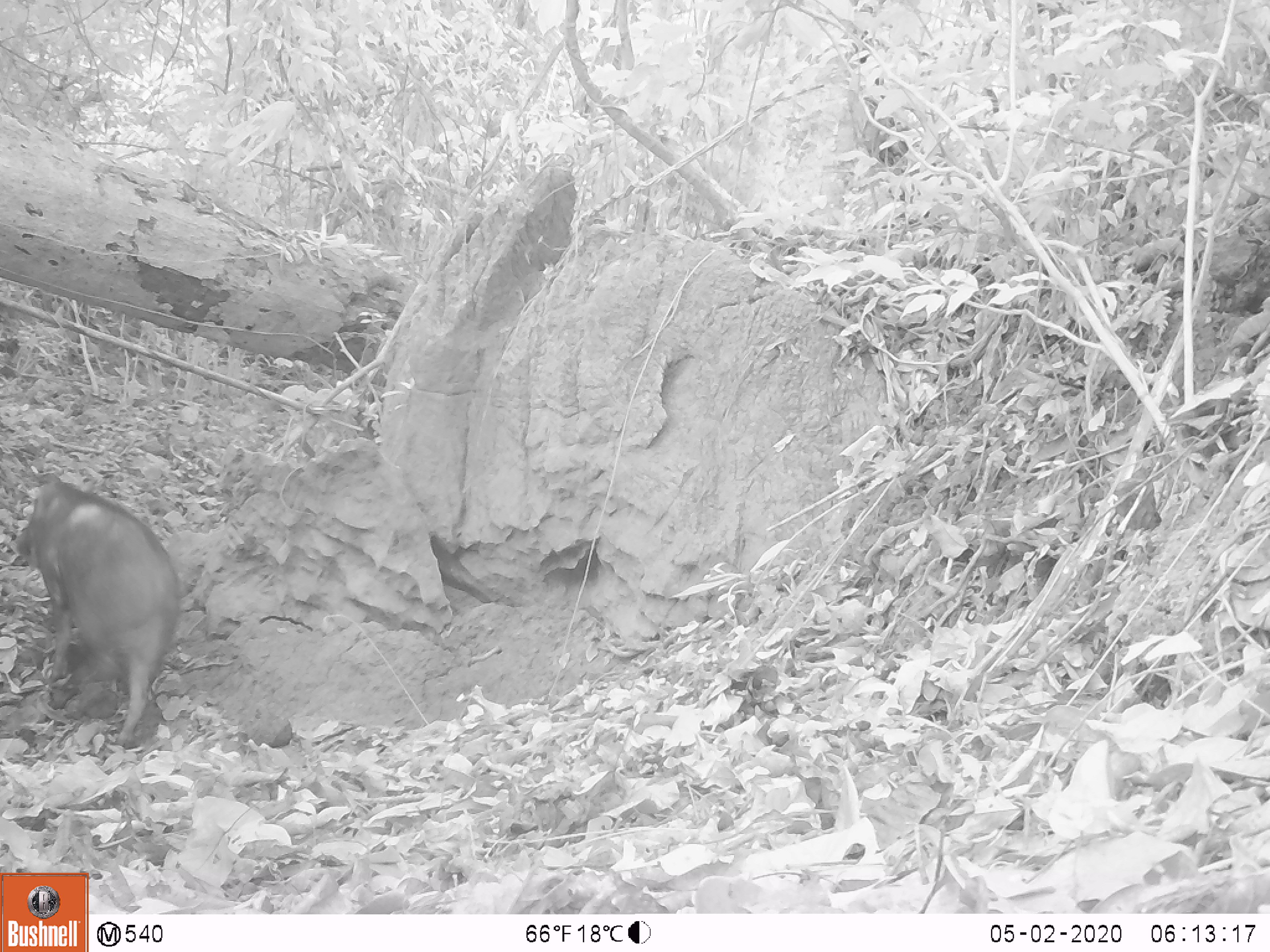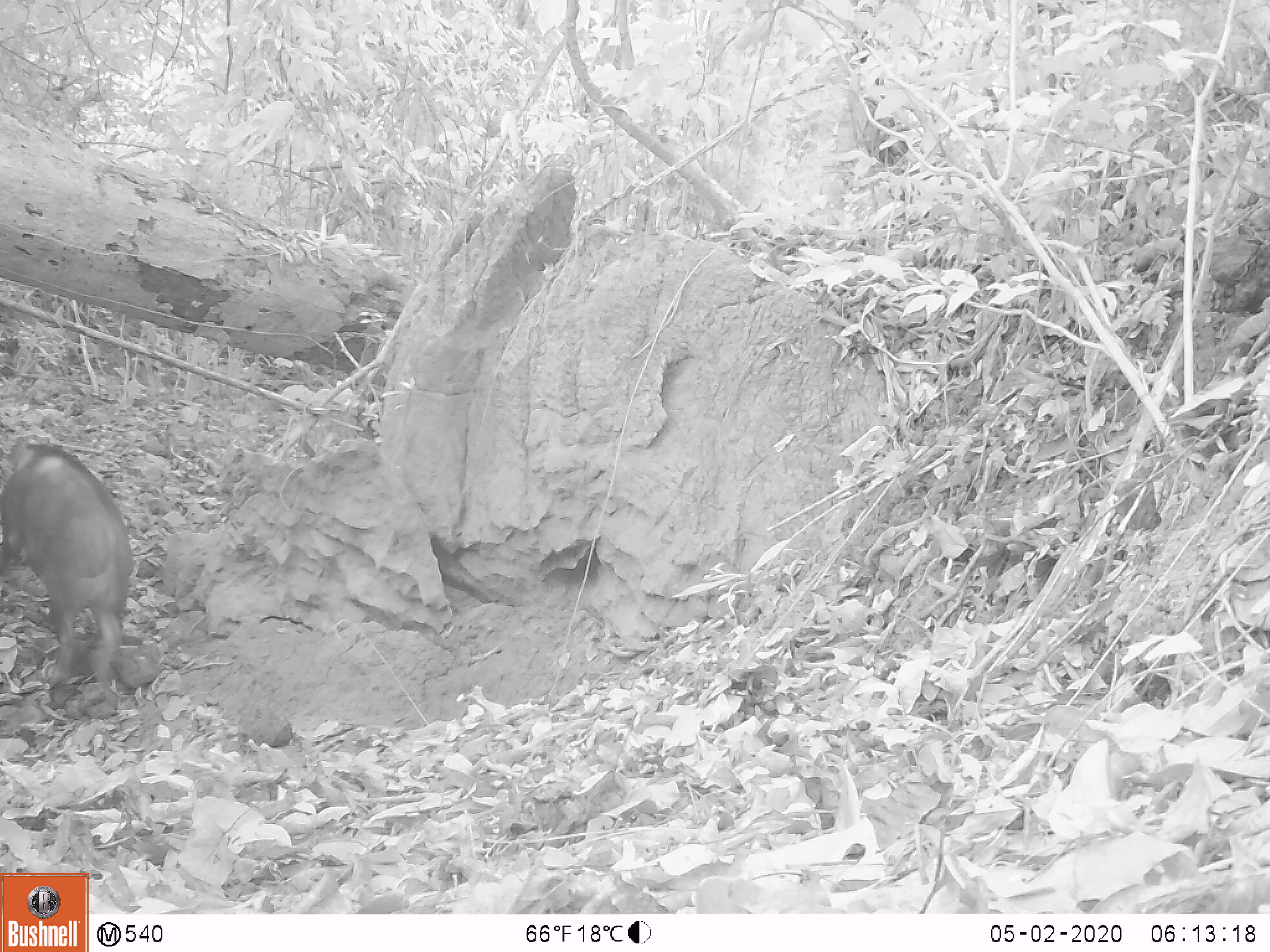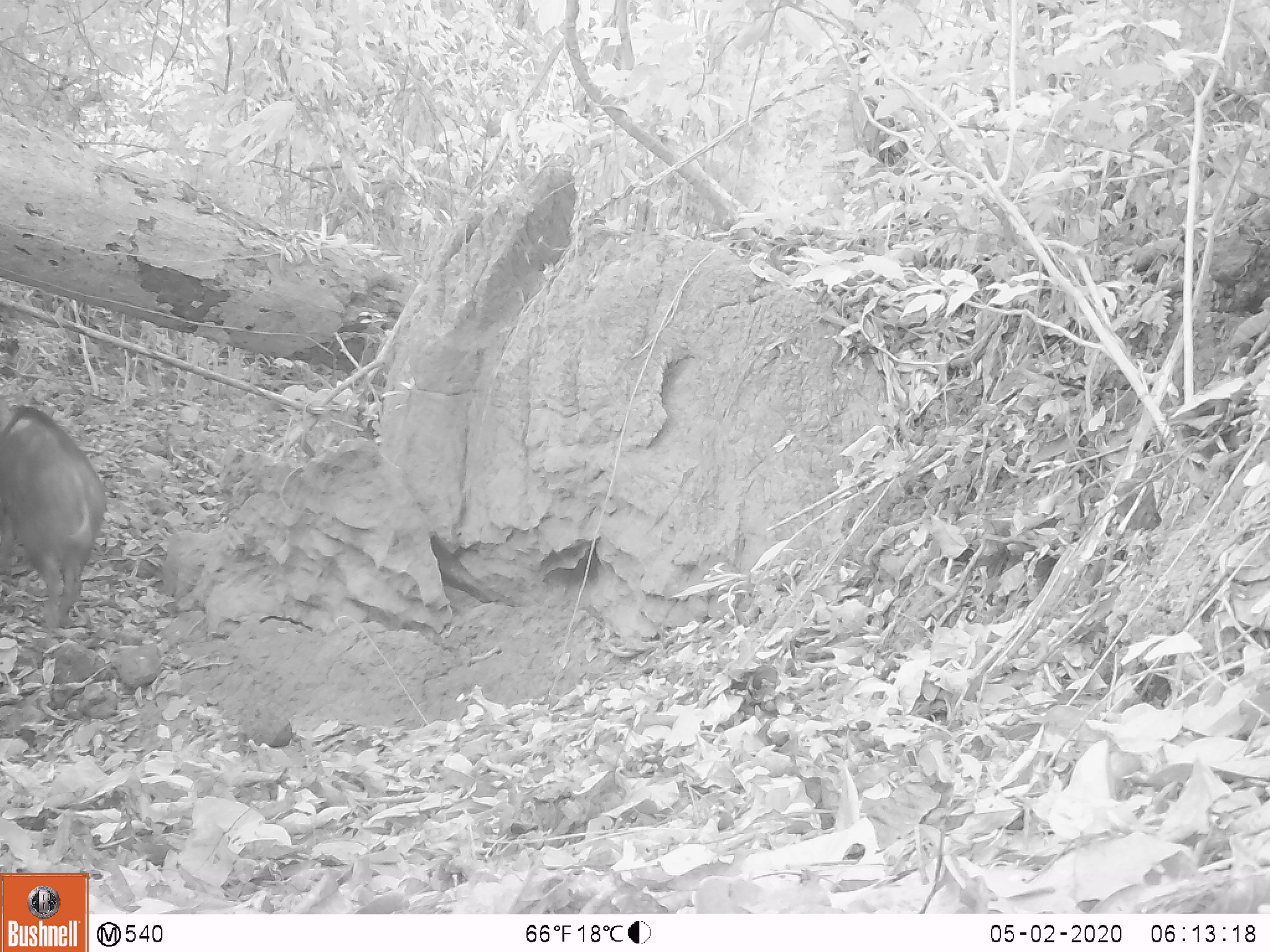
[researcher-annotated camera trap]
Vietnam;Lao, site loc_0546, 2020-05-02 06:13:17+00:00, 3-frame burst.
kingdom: Animalia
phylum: Chordata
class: Mammalia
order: Artiodactyla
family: Suidae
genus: Sus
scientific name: Sus scrofa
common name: eurasian wild pig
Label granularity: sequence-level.